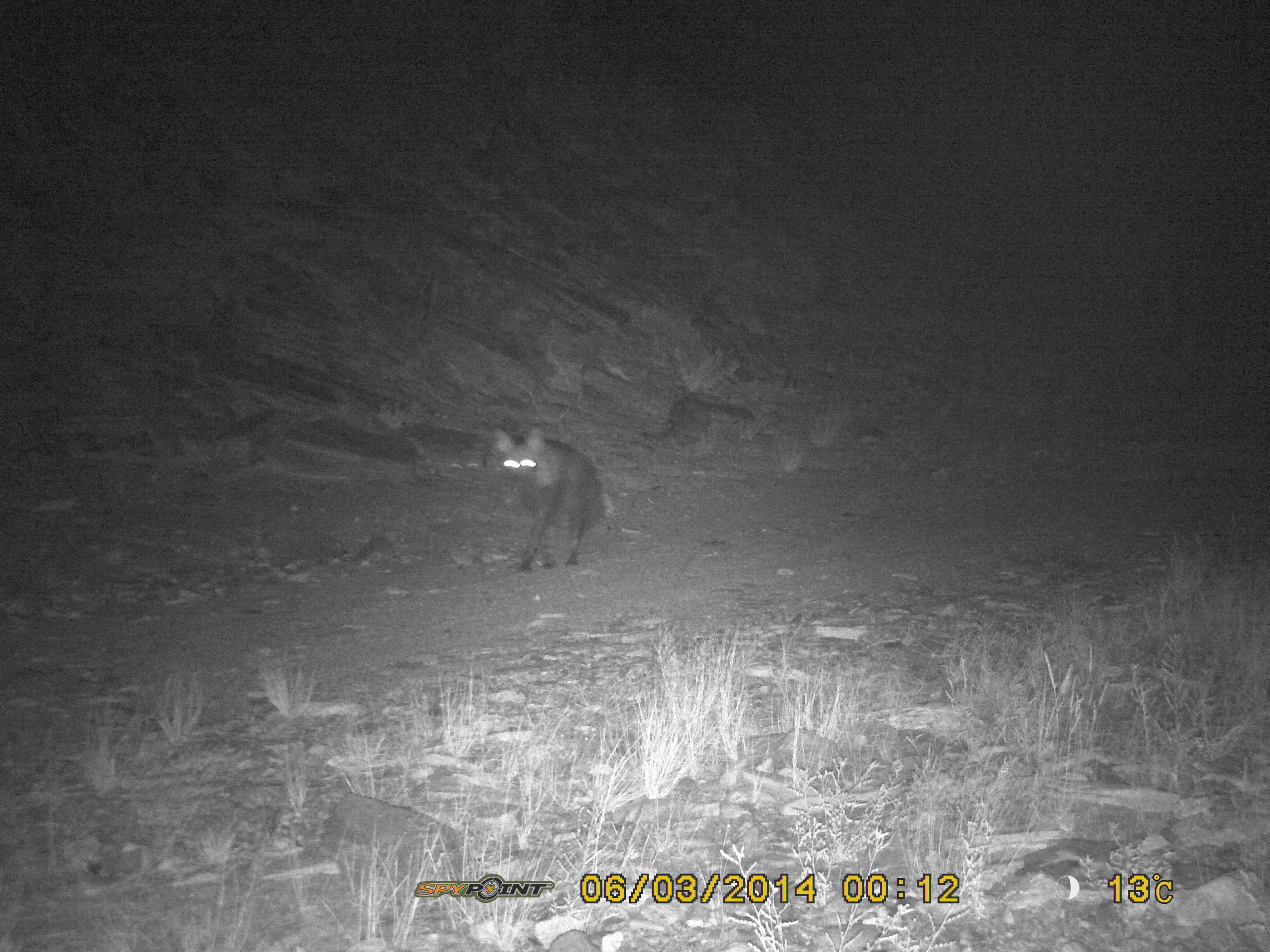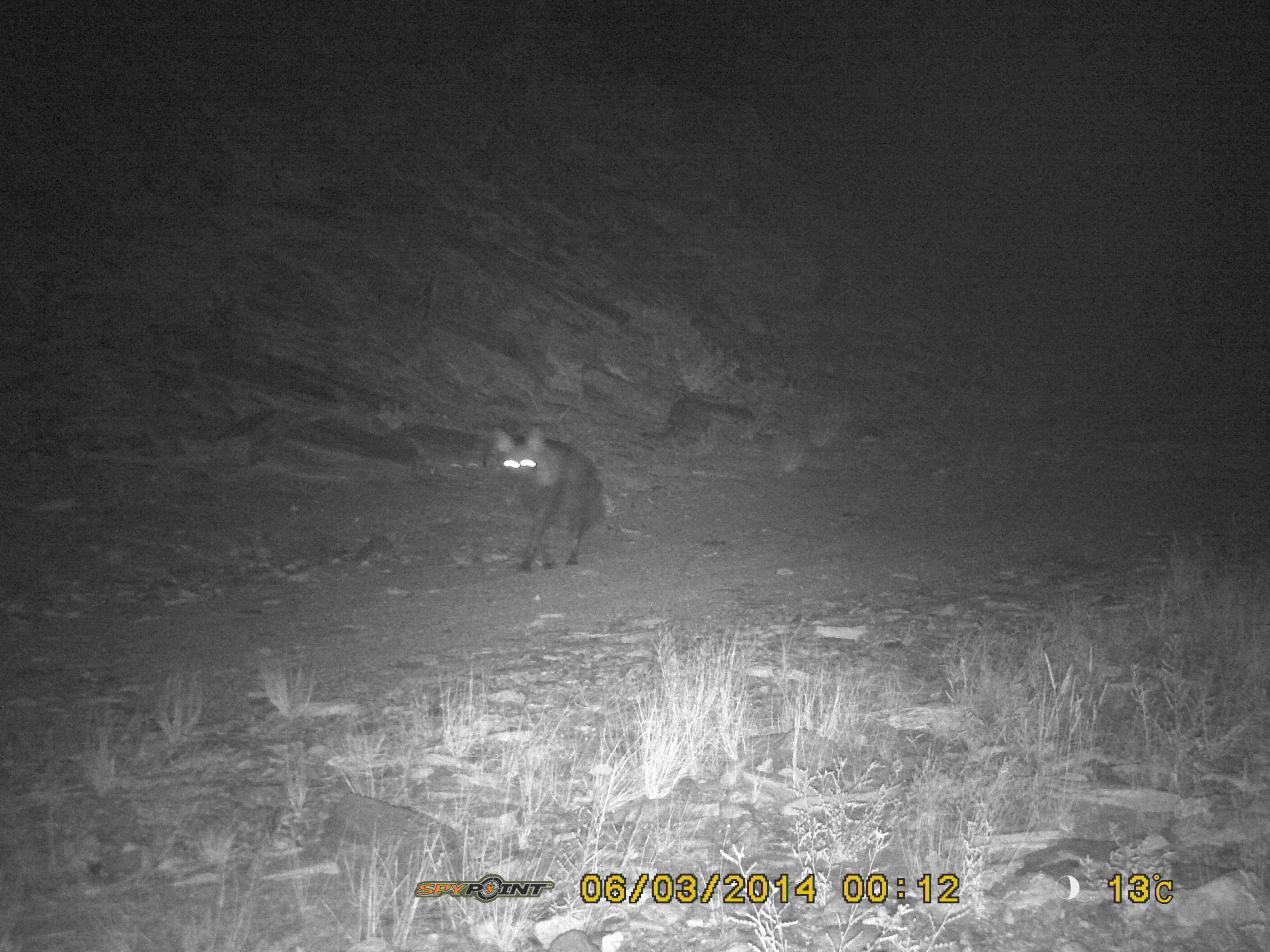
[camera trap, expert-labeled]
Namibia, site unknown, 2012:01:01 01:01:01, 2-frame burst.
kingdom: Animalia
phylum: Chordata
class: Mammalia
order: Carnivora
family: Hyaenidae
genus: Parahyaena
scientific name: Parahyaena brunnea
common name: brown hyena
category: hyaena brunnea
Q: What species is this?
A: Hyaena brunnea (brown hyena) (Parahyaena brunnea).